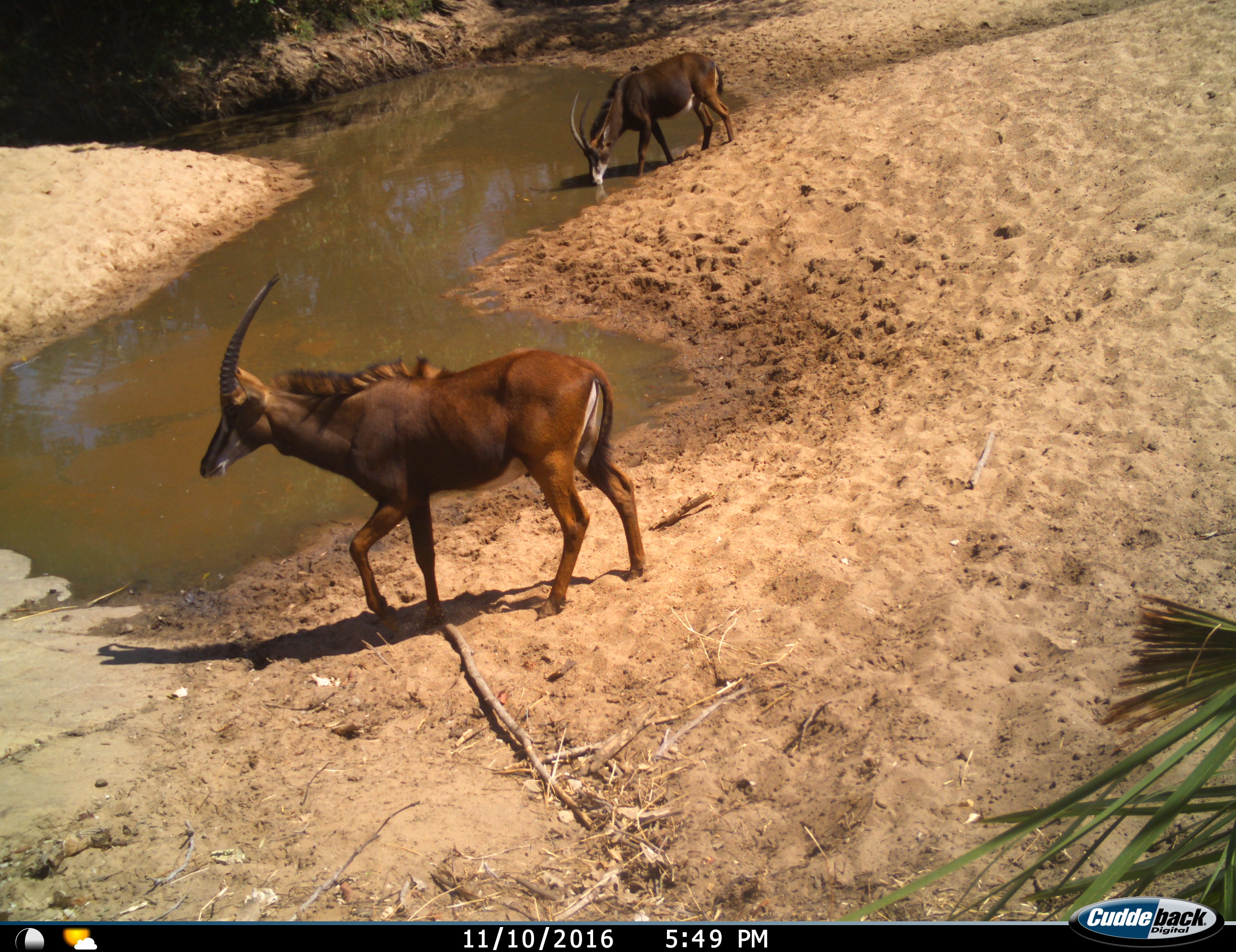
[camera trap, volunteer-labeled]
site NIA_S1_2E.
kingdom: Animalia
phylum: Chordata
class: Mammalia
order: Artiodactyla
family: Bovidae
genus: Hippotragus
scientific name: Hippotragus niger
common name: sable antelope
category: sable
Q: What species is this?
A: Sable (sable antelope) (Hippotragus niger).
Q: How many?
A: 2.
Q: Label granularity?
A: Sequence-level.